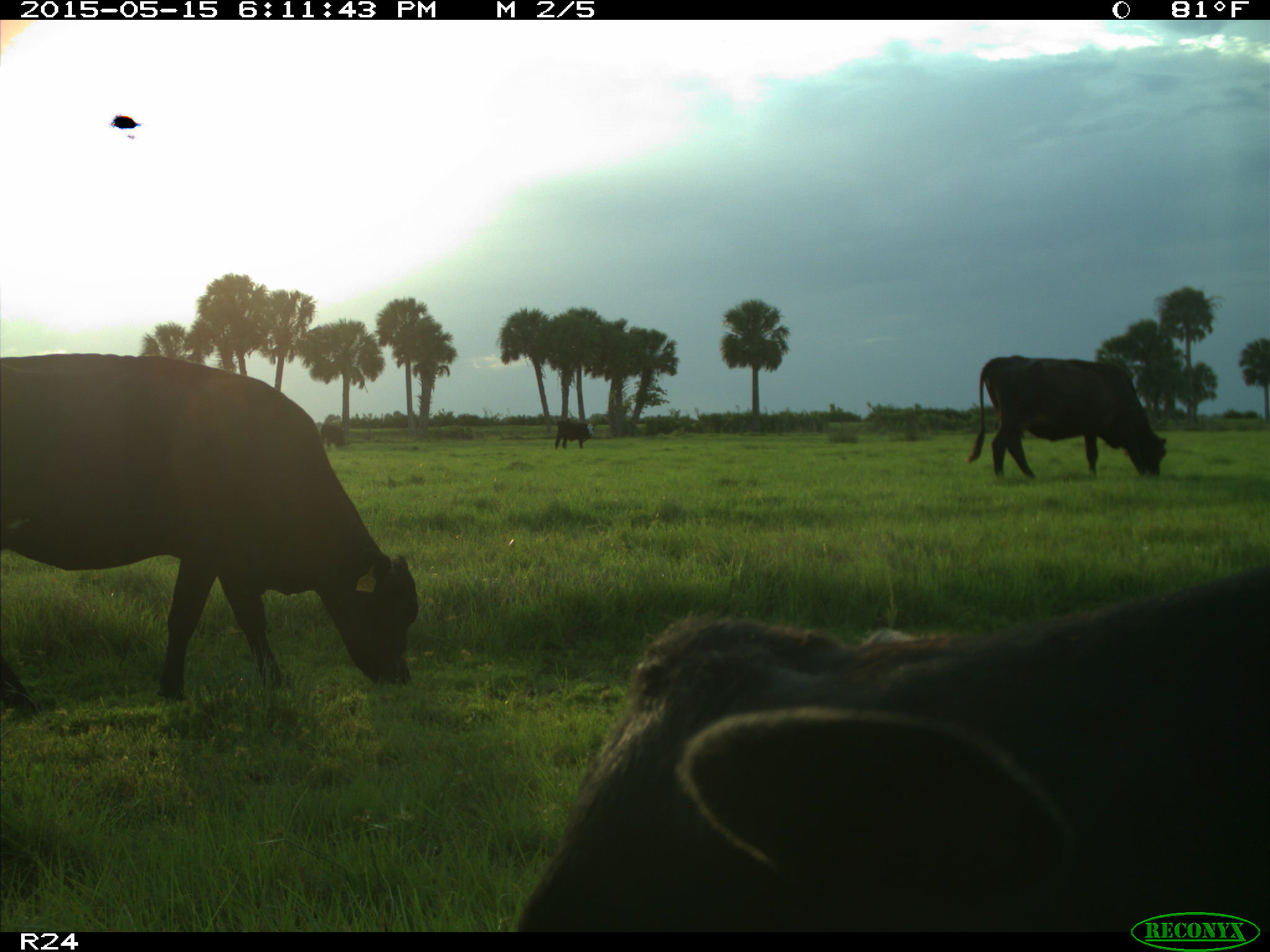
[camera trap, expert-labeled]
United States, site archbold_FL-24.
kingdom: Animalia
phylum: Chordata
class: Mammalia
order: Artiodactyla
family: Bovidae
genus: Bos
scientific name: Bos taurus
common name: domestic cow